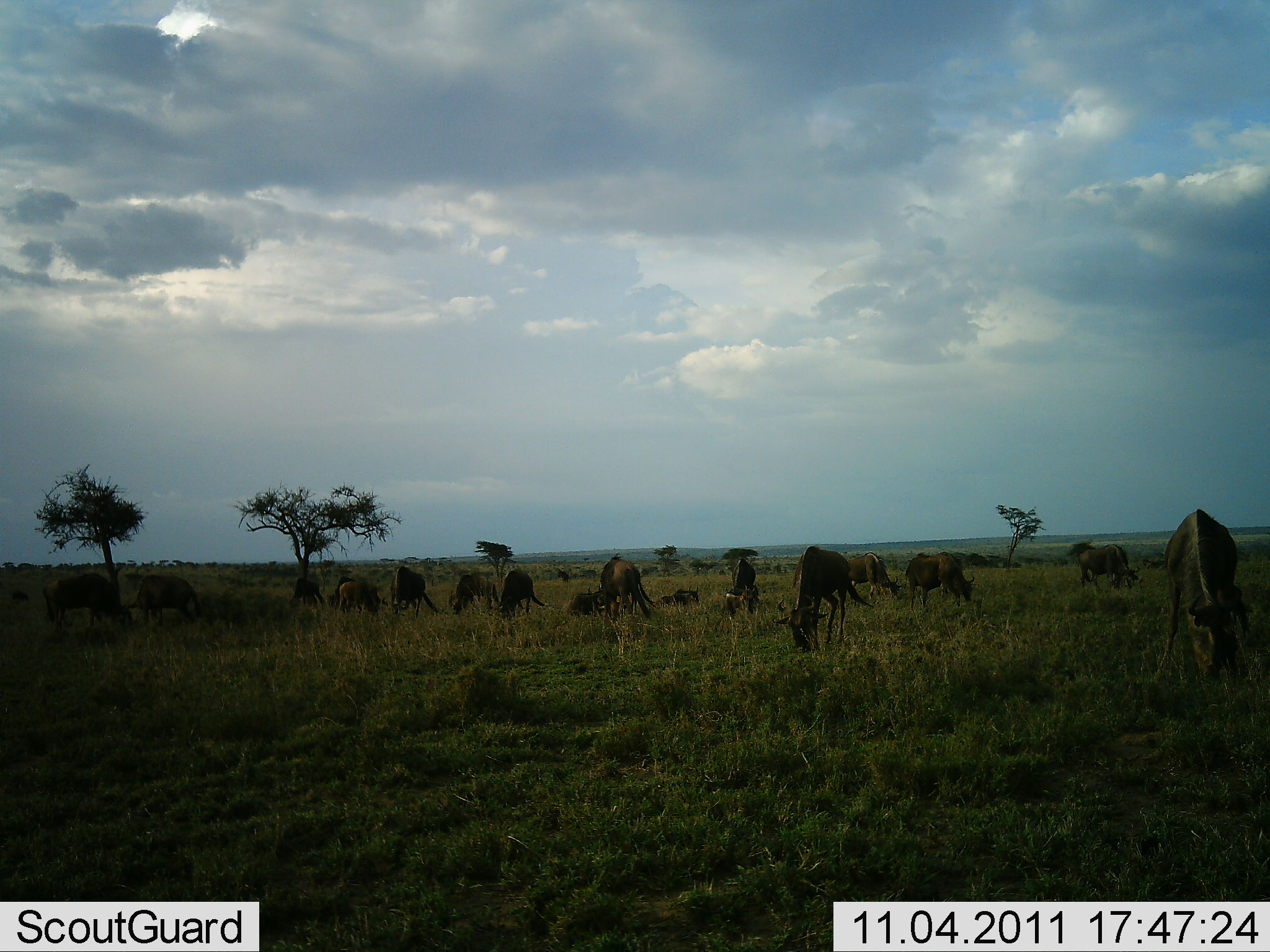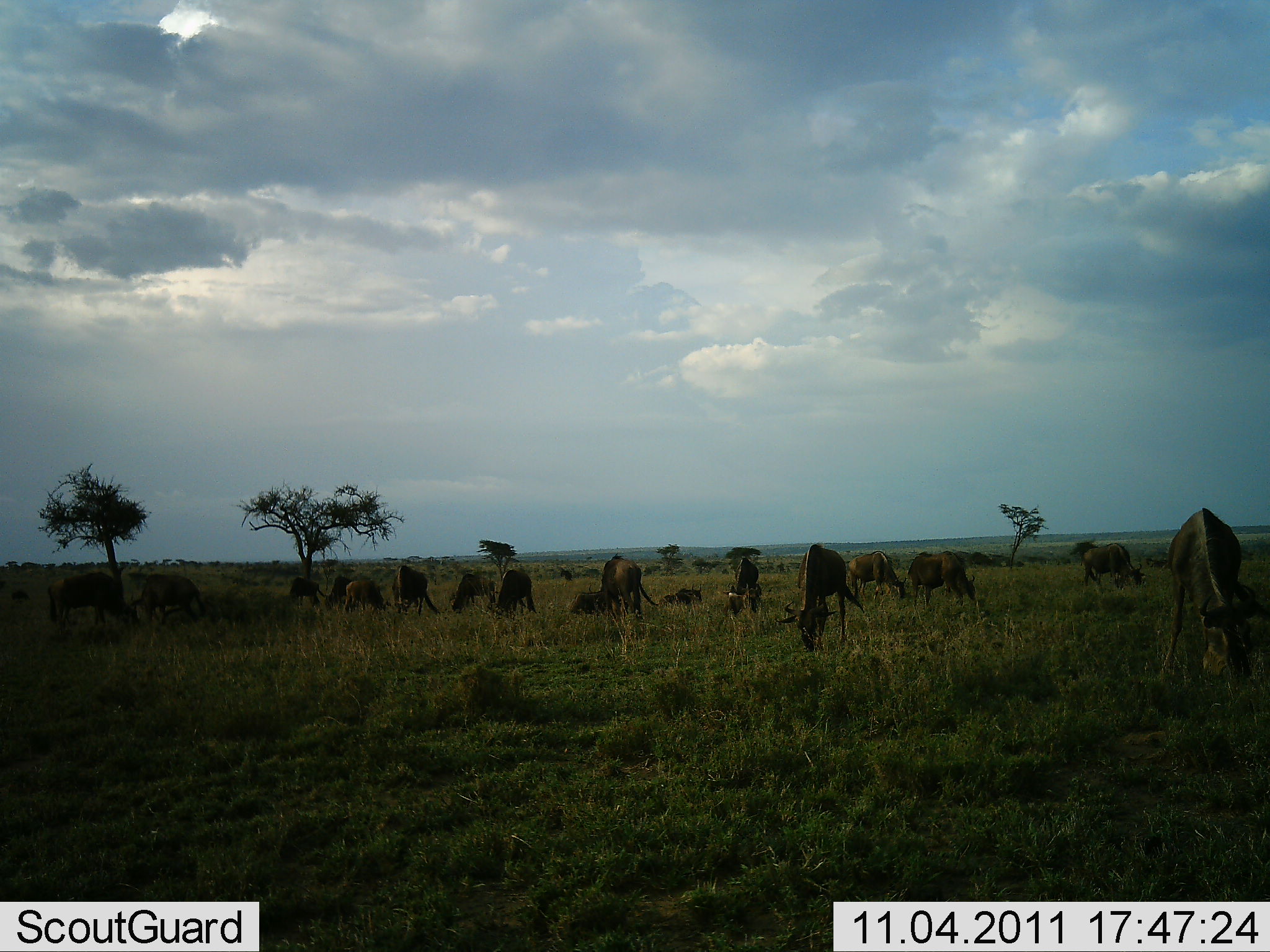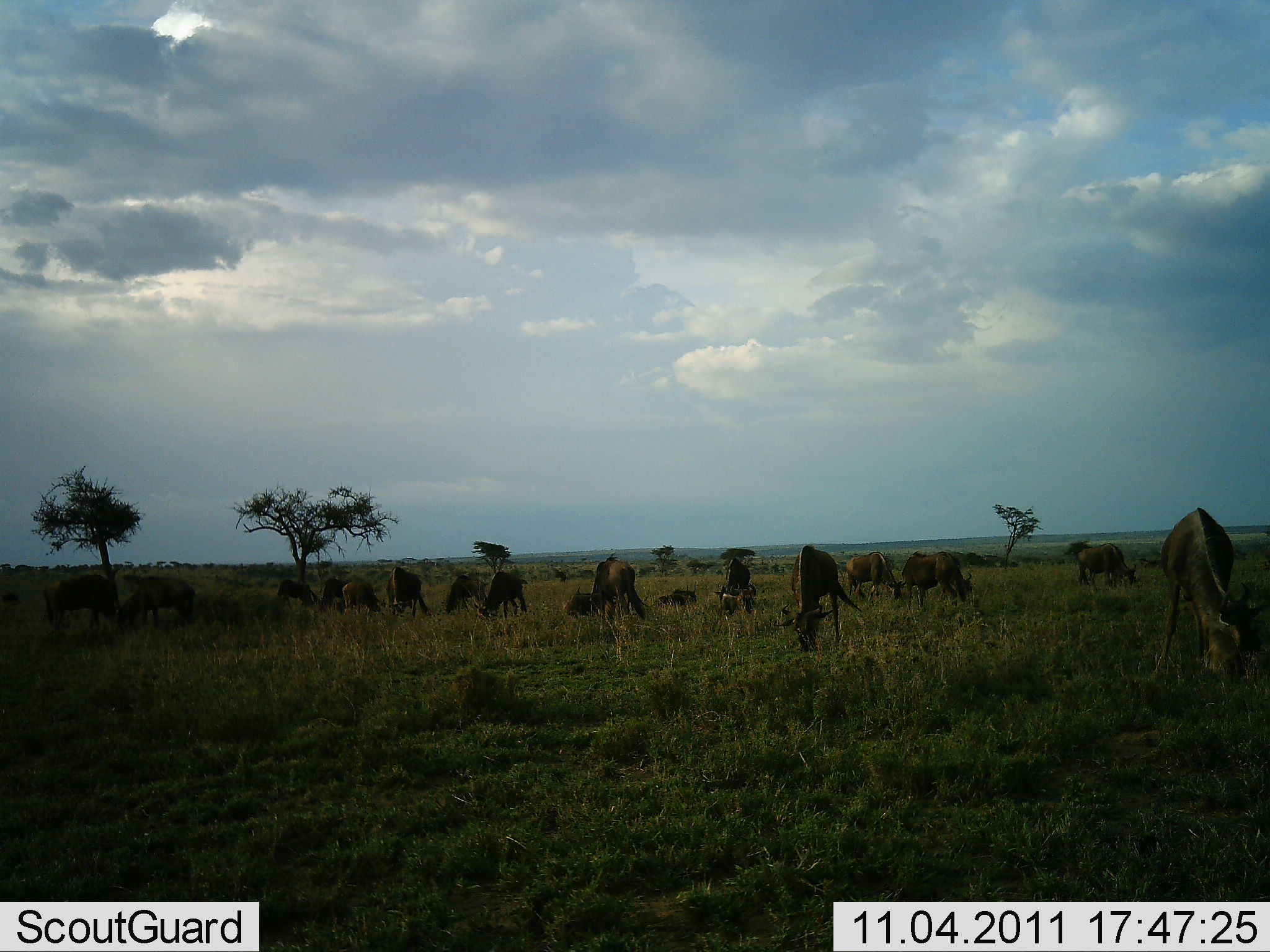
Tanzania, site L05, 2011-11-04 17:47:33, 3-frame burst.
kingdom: Animalia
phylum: Chordata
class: Mammalia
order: Artiodactyla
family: Bovidae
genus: Connochaetes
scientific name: Connochaetes taurinus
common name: blue wildebeest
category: wildebeest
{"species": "wildebeest (blue wildebeest) (Connochaetes taurinus)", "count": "11-50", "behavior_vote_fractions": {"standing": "10%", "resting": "20%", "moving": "0%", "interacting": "0%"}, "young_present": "0%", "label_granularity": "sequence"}